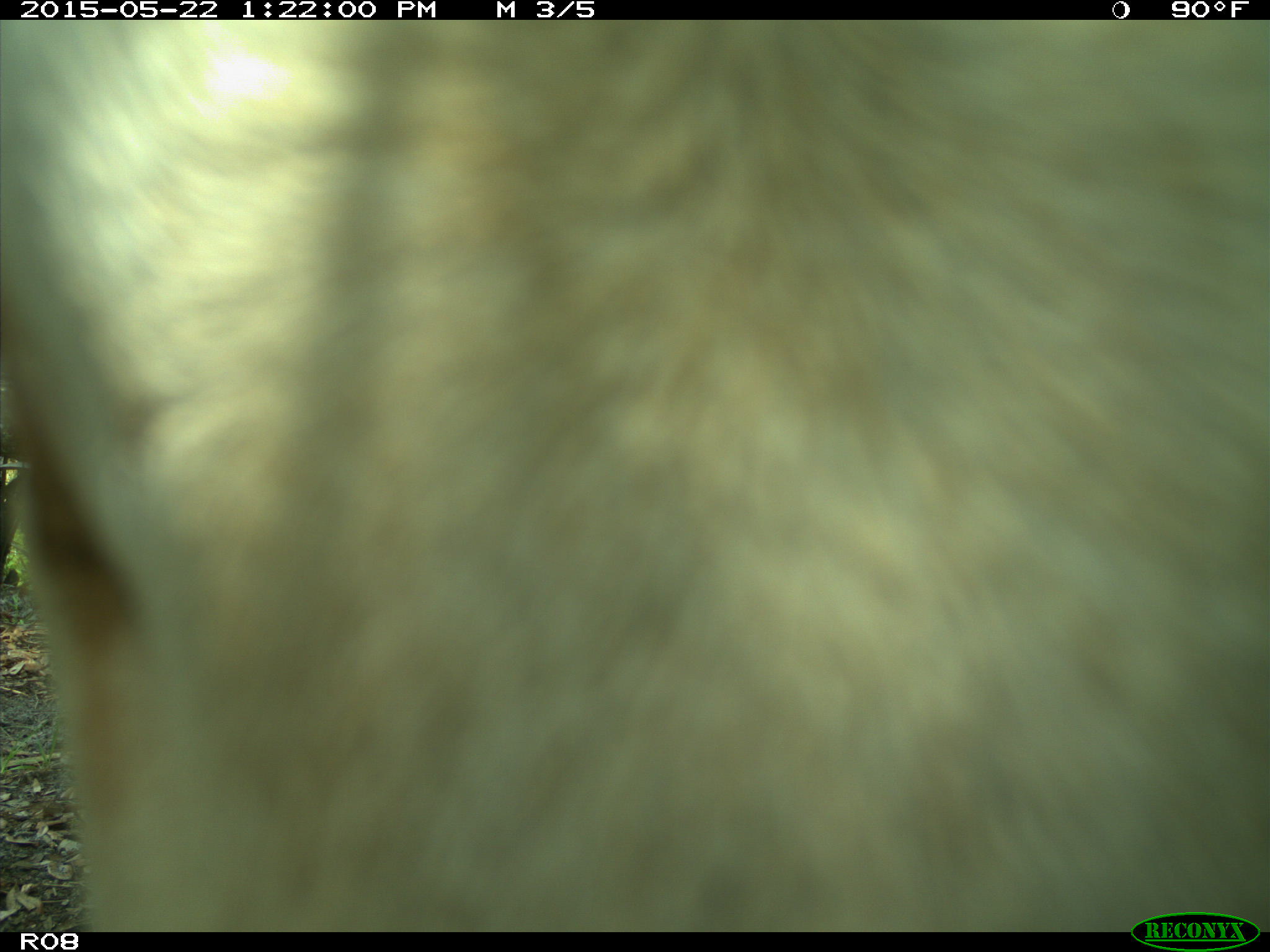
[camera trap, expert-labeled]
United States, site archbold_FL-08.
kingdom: Animalia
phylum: Chordata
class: Mammalia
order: Artiodactyla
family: Bovidae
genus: Bos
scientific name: Bos taurus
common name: domestic cow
Bos taurus (domestic cow).